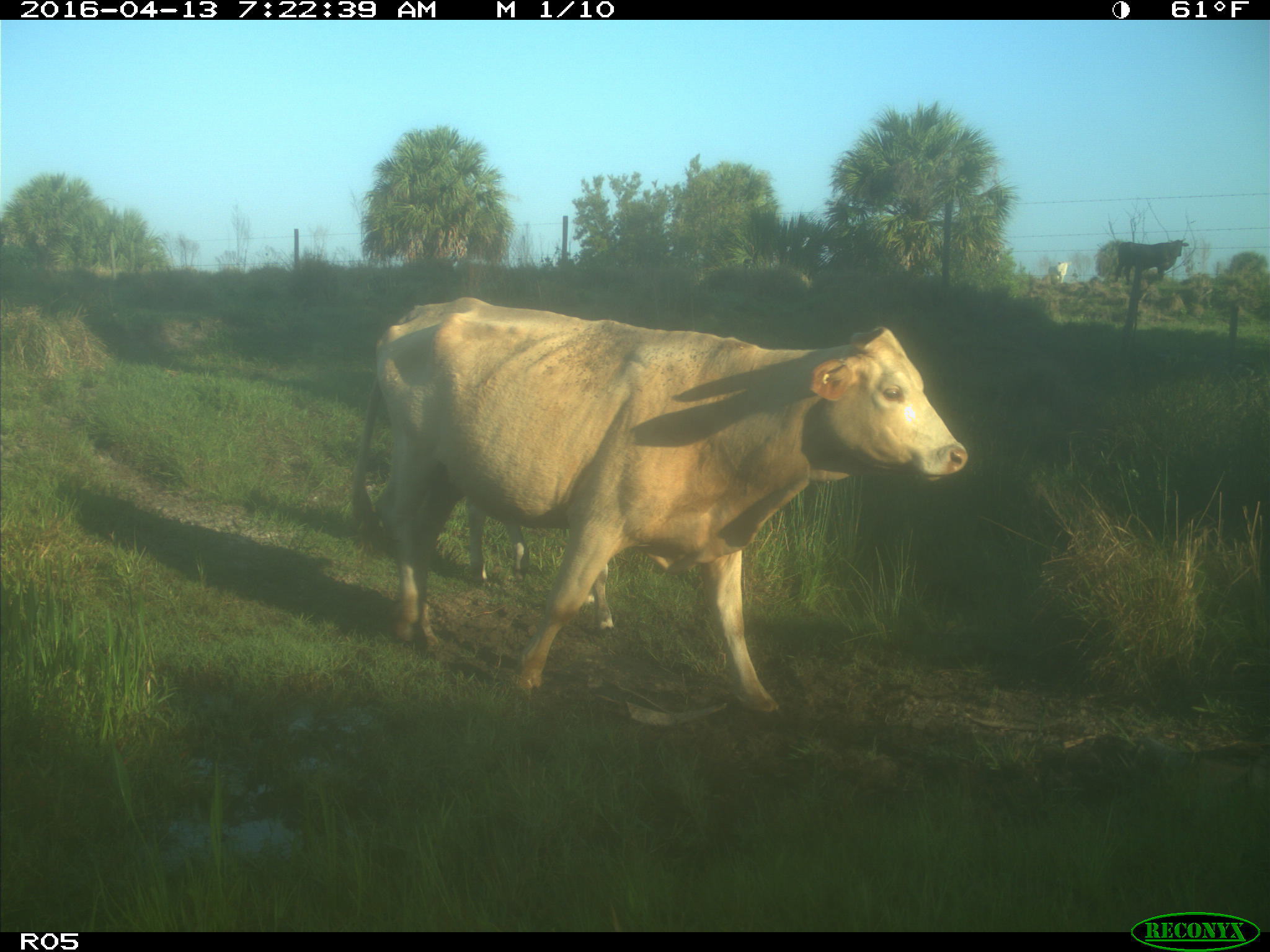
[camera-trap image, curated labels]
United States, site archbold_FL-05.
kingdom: Animalia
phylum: Chordata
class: Mammalia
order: Artiodactyla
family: Bovidae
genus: Bos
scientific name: Bos taurus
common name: domestic cow